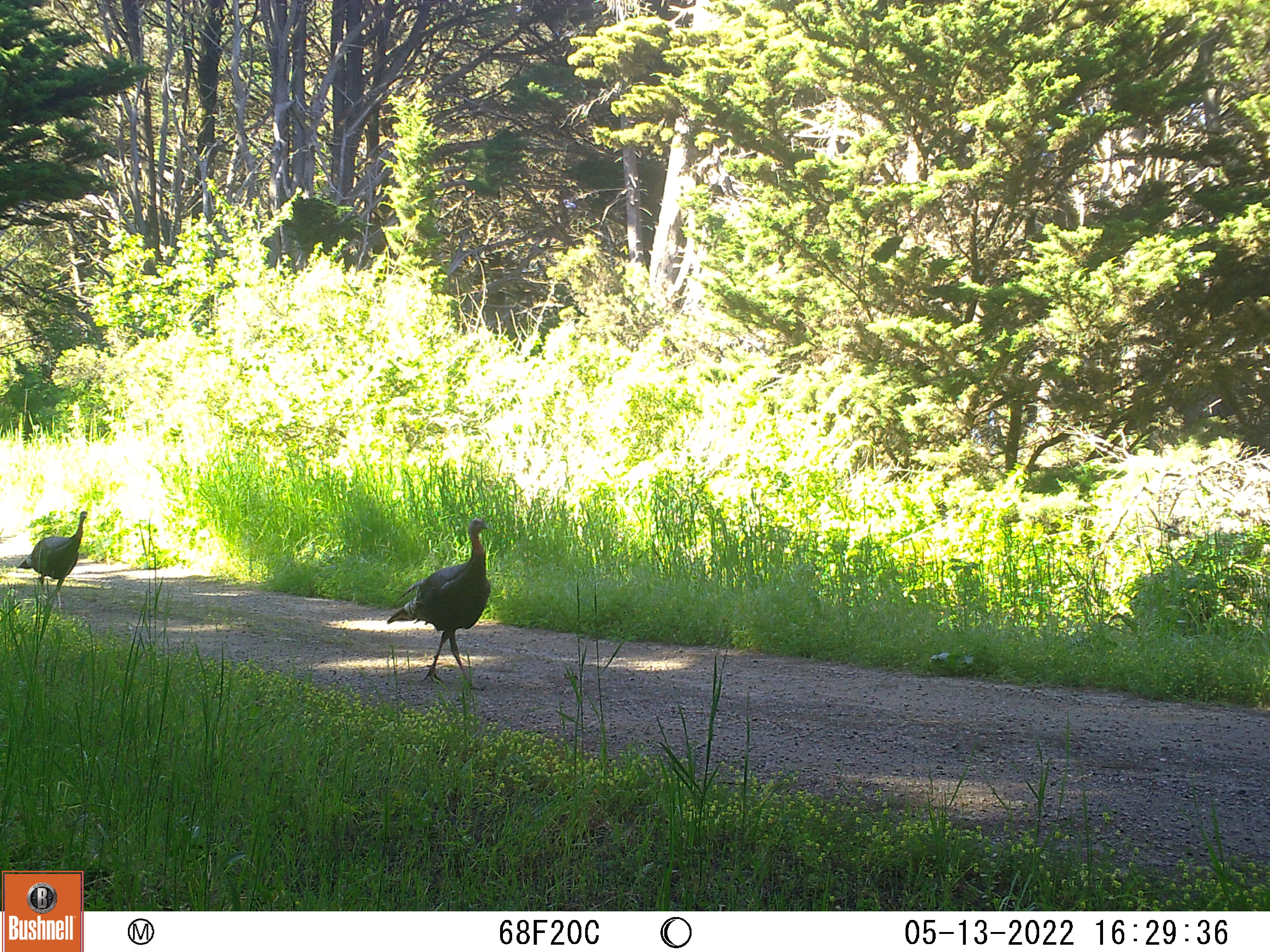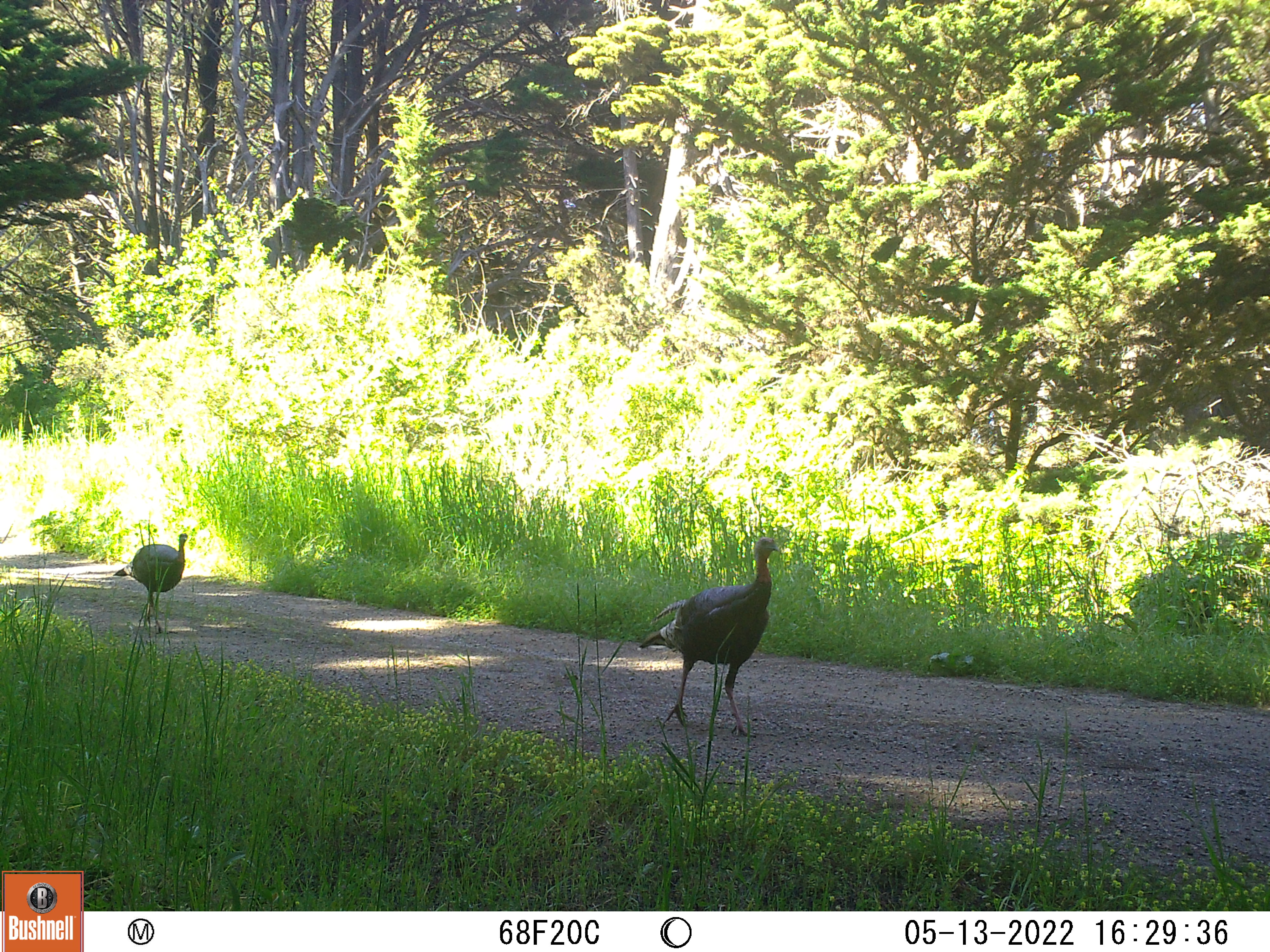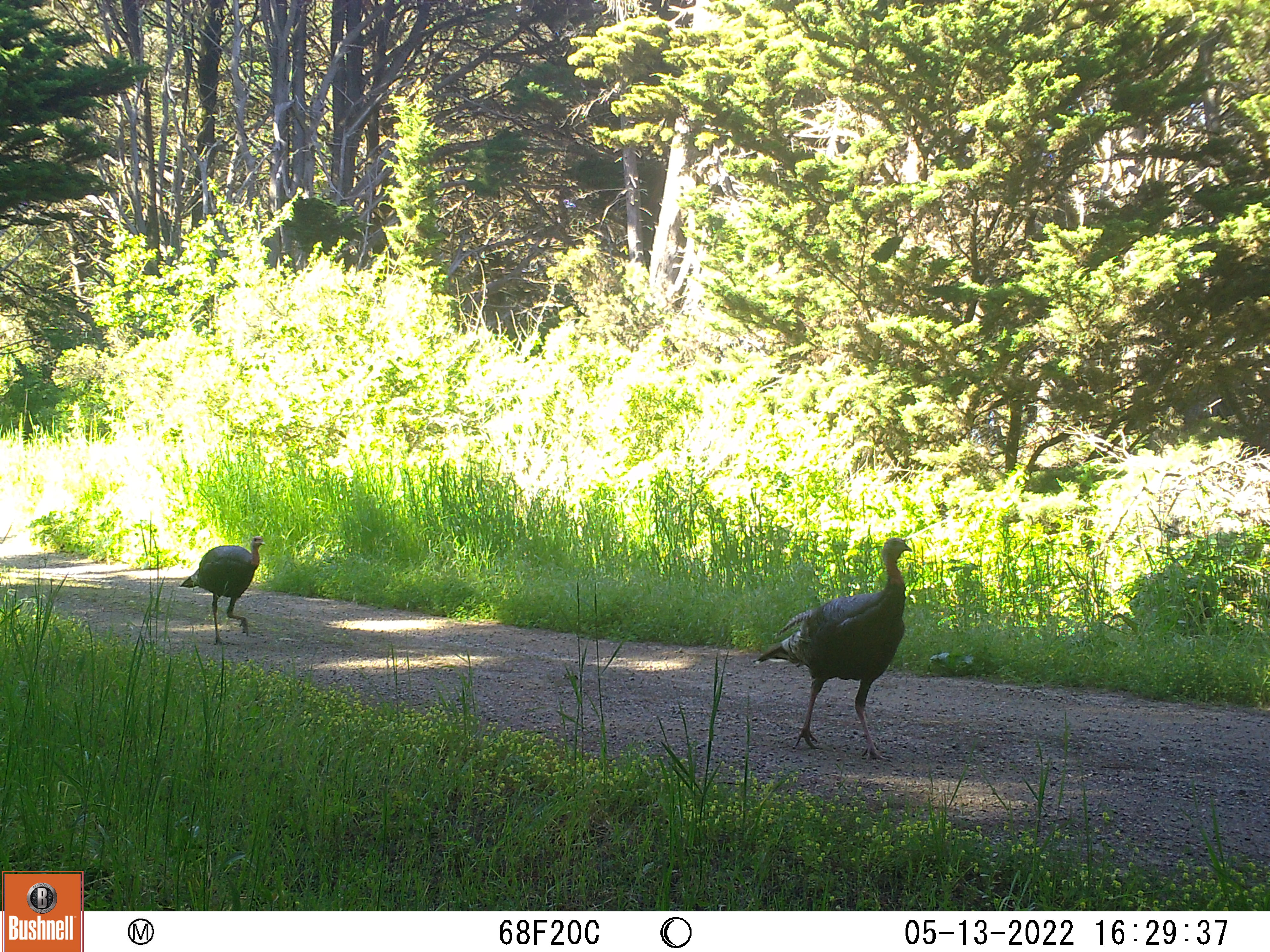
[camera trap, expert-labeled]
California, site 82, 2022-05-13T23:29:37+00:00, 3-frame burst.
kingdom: Animalia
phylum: Chordata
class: Aves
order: Galliformes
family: Phasianidae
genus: Meleagris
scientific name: Meleagris gallopavo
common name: turkey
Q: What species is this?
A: Turkey (Meleagris gallopavo).